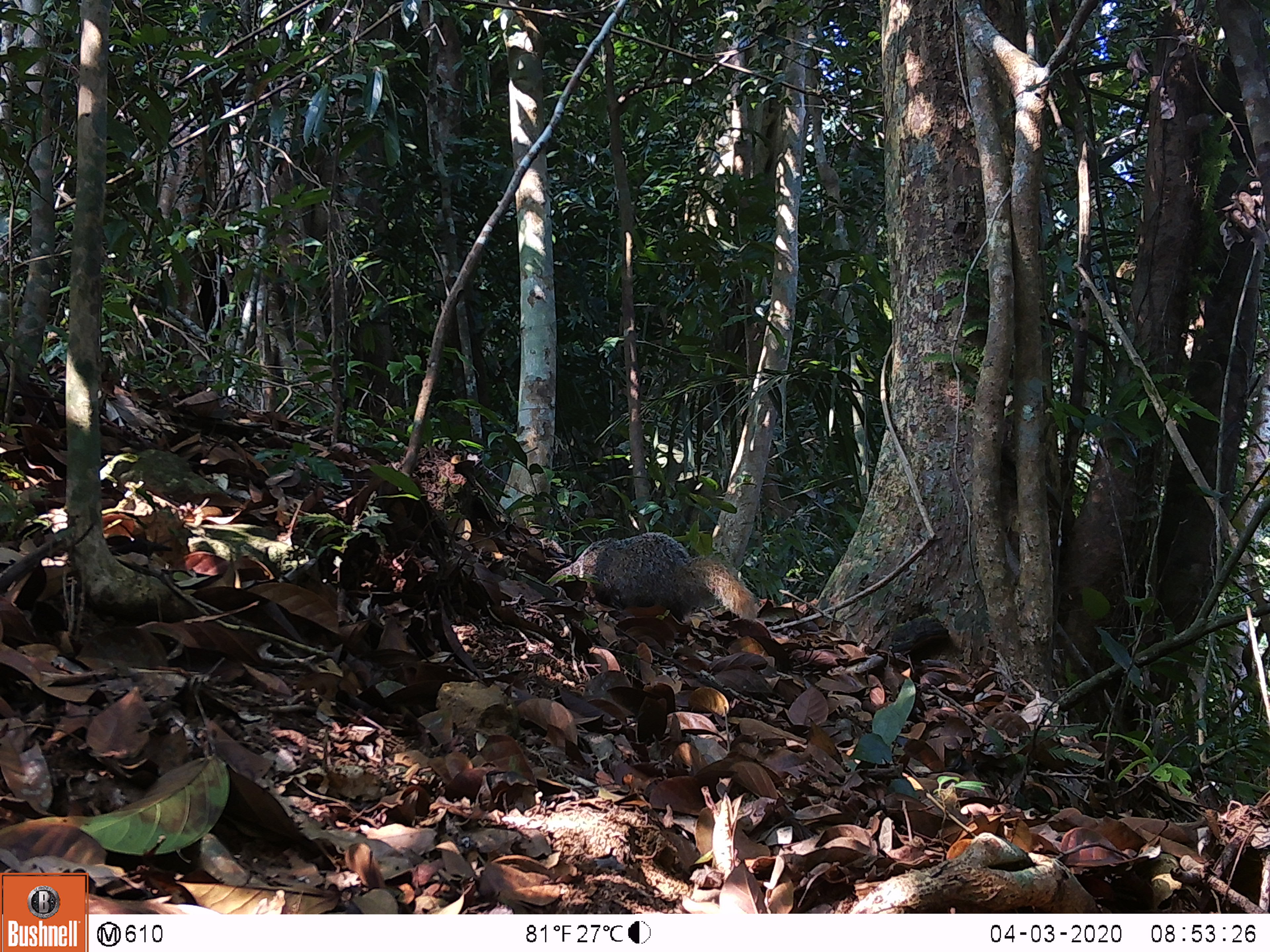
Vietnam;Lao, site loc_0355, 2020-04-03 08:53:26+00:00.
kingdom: Animalia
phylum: Chordata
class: Mammalia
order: Carnivora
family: Herpestidae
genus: Urva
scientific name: Urva urva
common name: crab-eating mongoose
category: crab eating mongoose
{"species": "crab eating mongoose (crab-eating mongoose) (Urva urva)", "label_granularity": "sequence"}